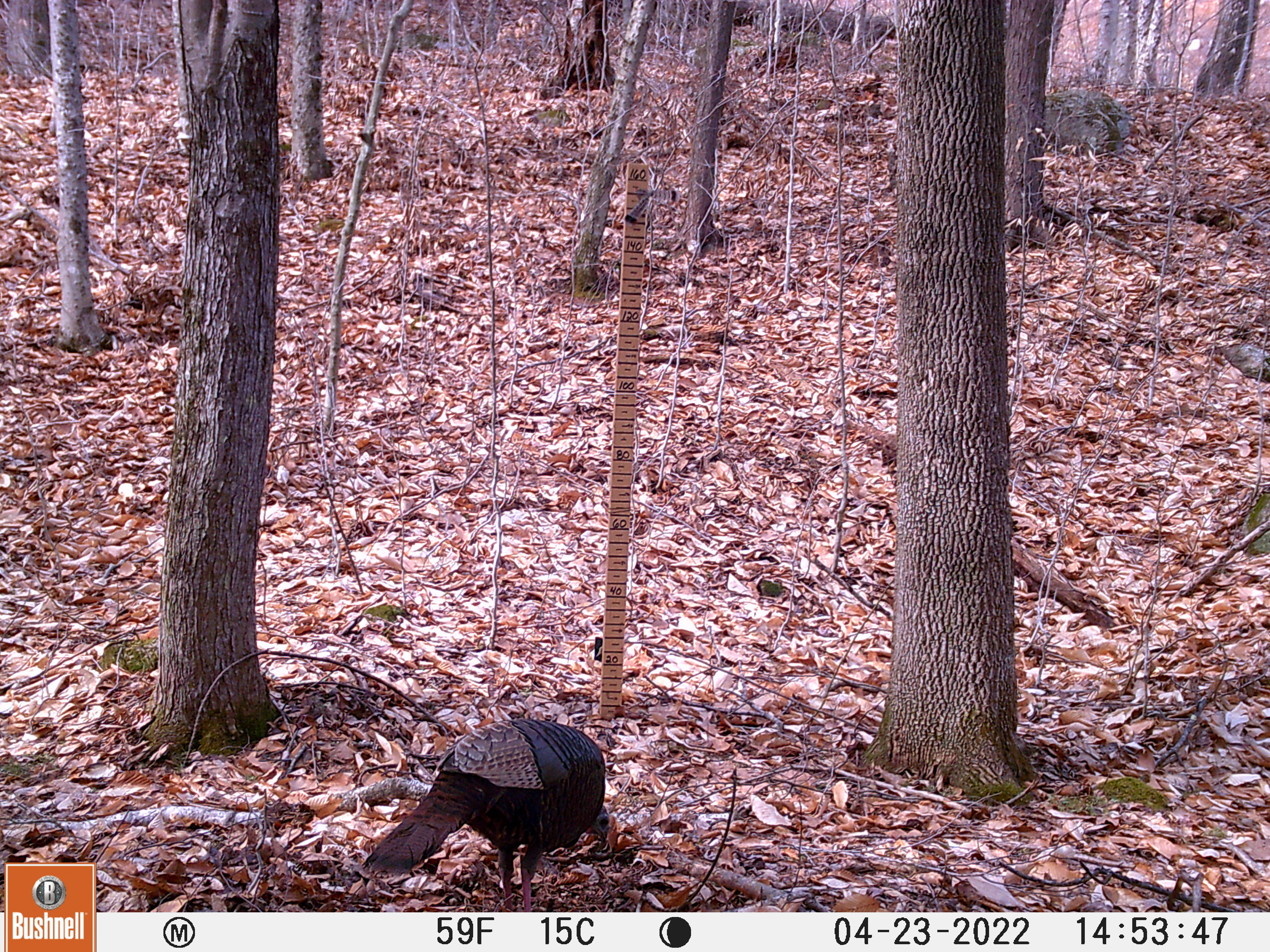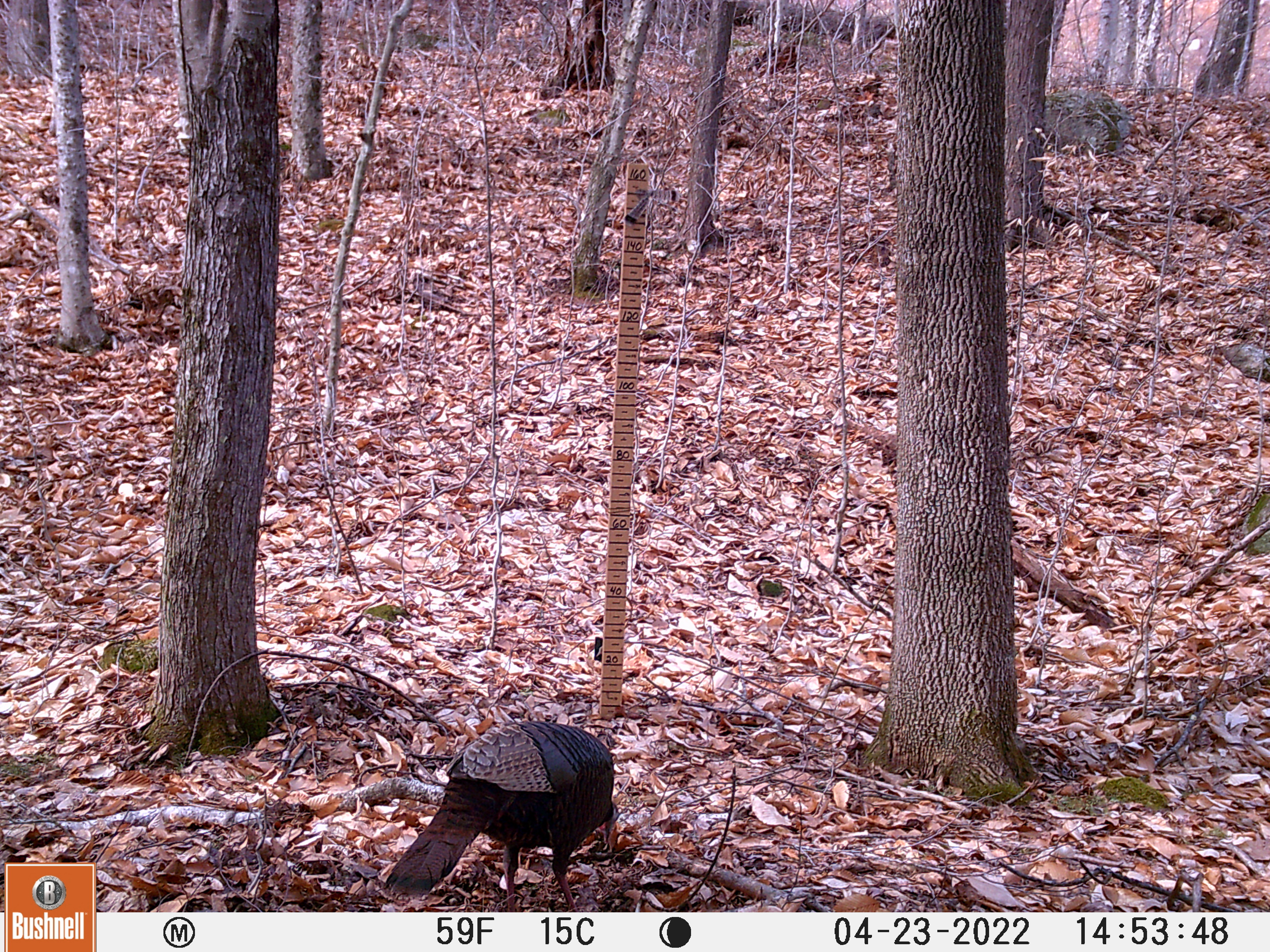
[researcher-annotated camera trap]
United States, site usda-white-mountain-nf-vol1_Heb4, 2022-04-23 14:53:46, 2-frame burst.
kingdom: Animalia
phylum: Chordata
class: Aves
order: Galliformes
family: Phasianidae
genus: Meleagris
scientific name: Meleagris gallopavo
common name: wild turkey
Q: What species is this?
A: Wild turkey (Meleagris gallopavo).